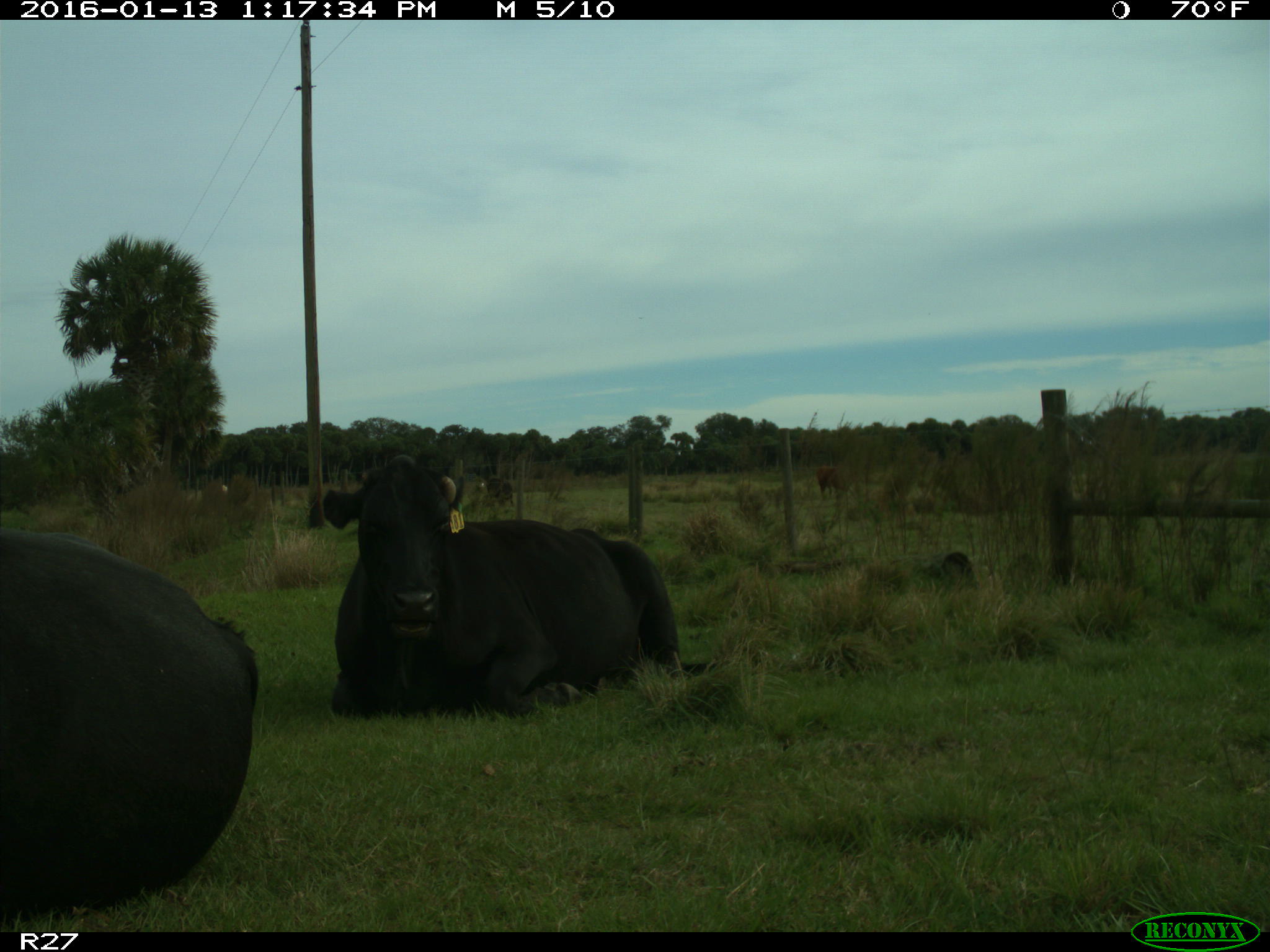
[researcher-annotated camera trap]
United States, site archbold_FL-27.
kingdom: Animalia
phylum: Chordata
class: Mammalia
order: Artiodactyla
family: Bovidae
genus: Bos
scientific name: Bos taurus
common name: domestic cow